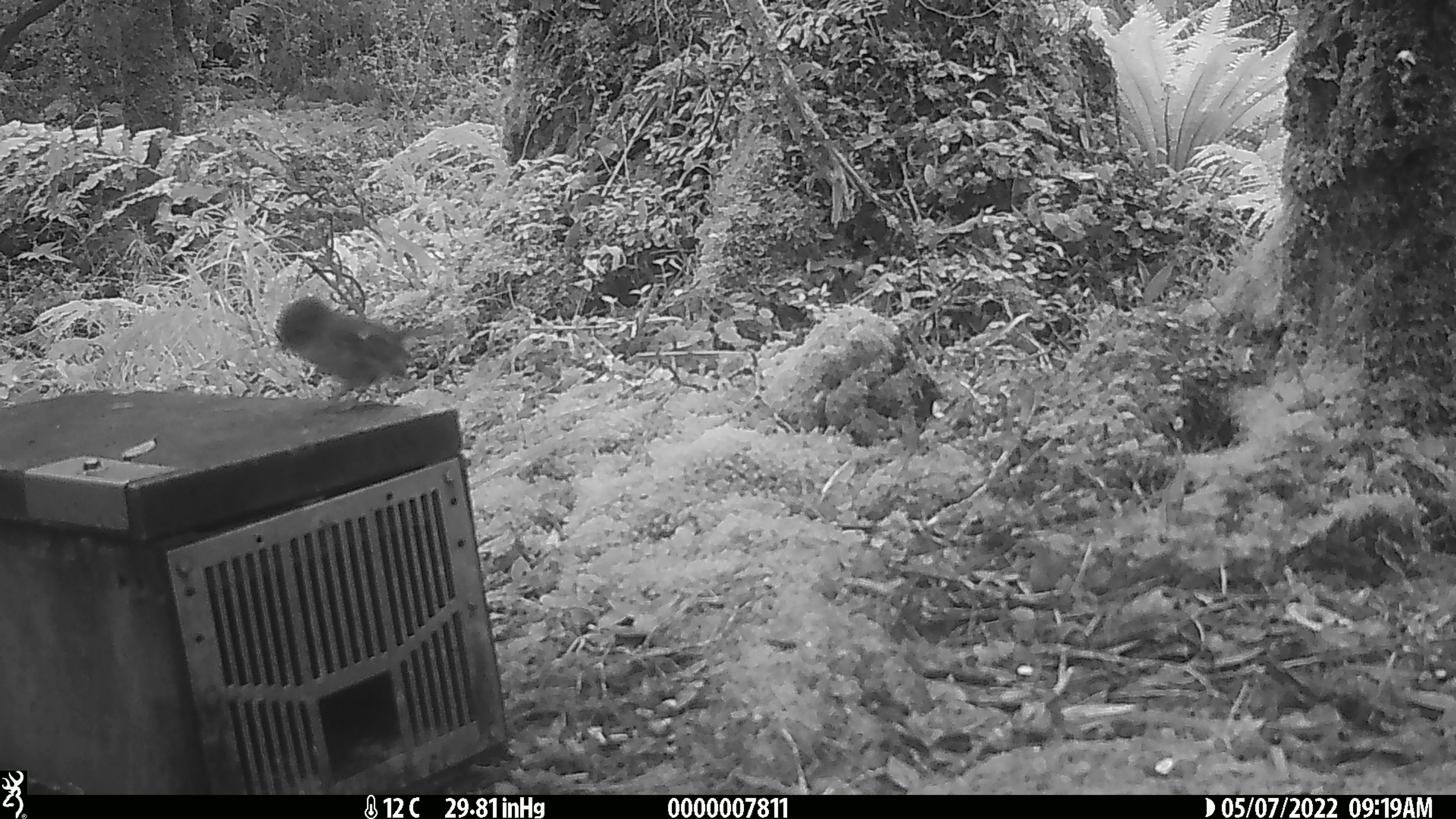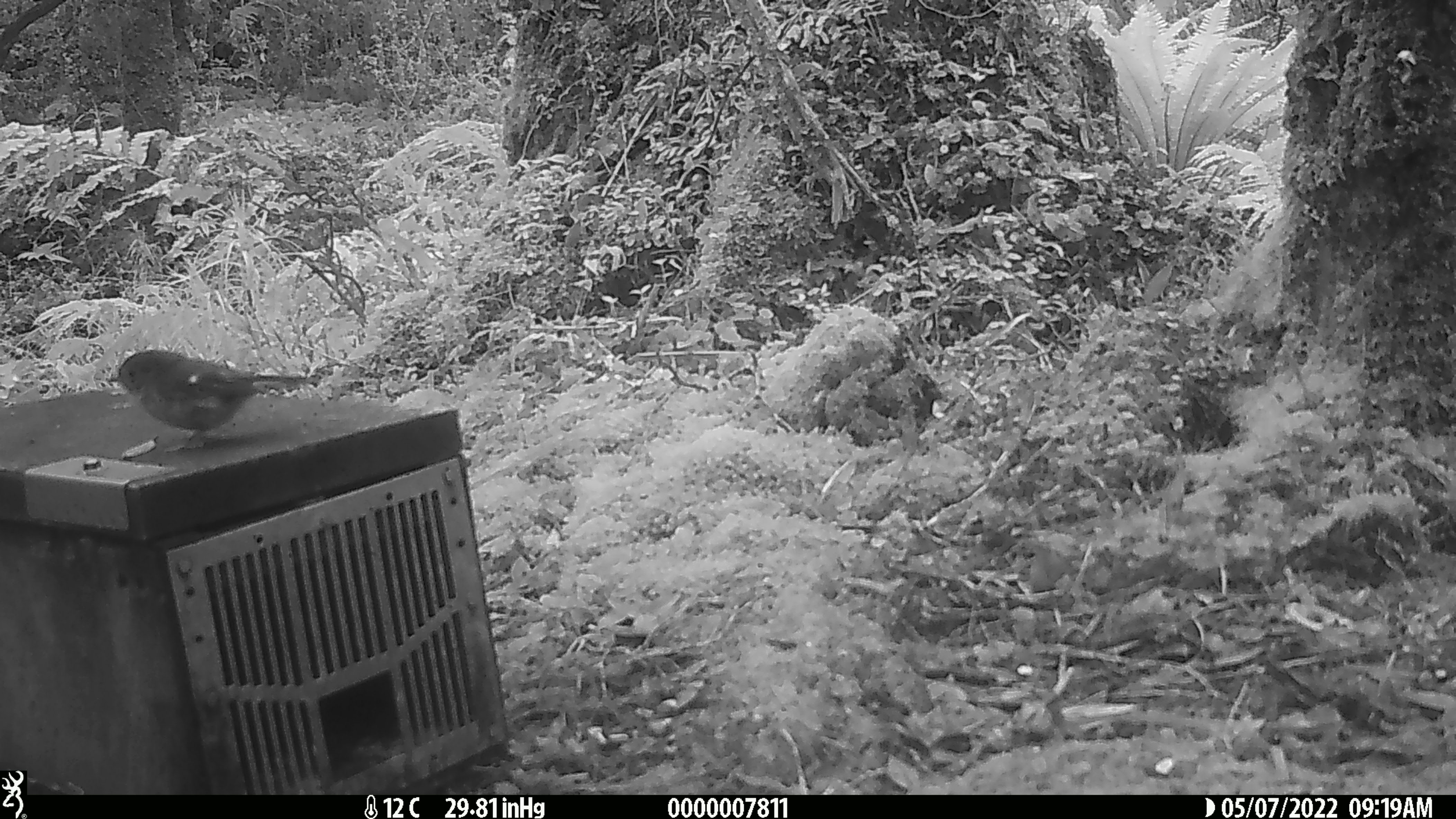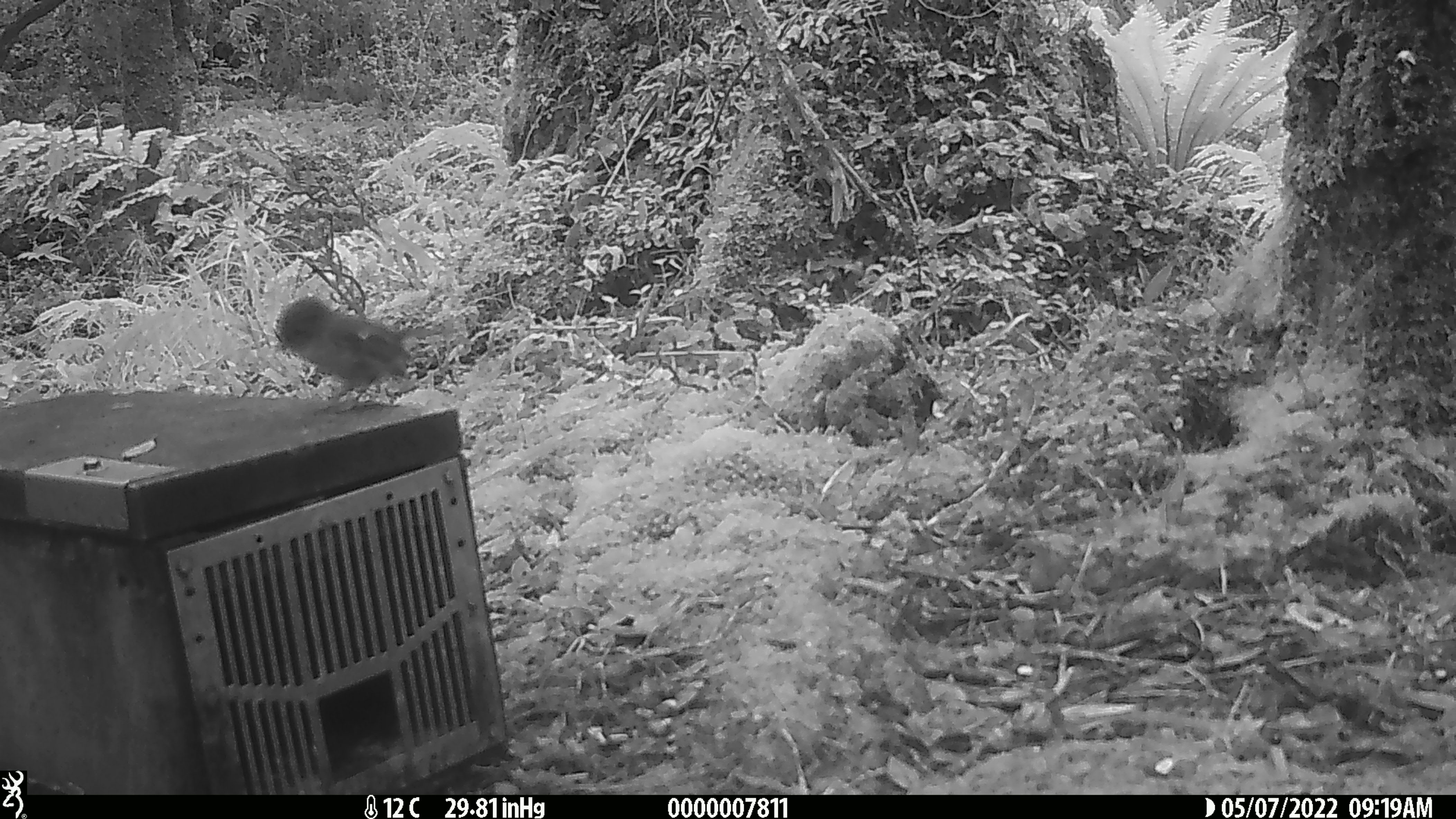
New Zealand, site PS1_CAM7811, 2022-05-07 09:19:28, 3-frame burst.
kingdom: Animalia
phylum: Chordata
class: Aves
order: Passeriformes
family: Petroicidae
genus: Petroica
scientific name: Petroica macrocephala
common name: tomtit